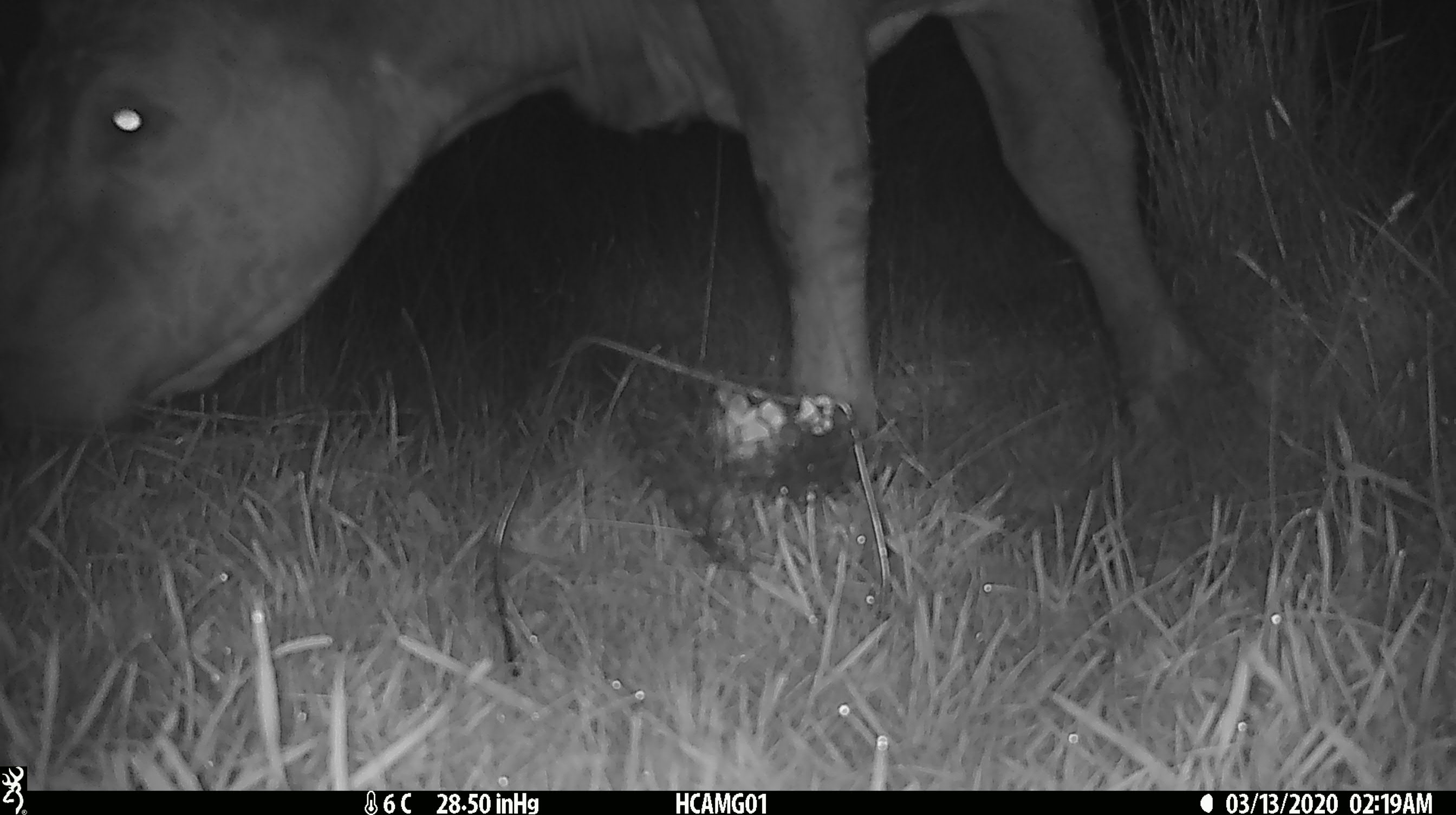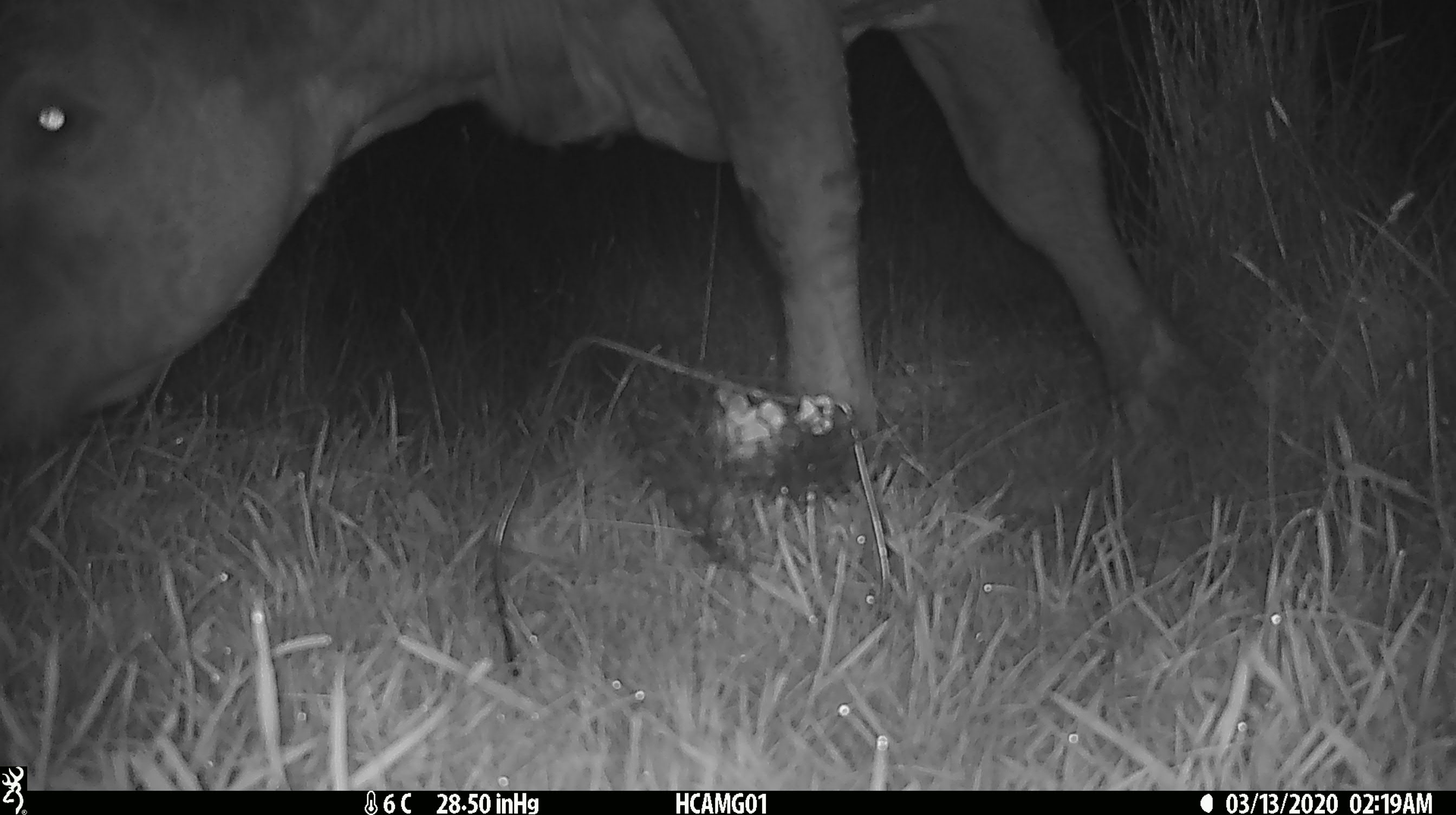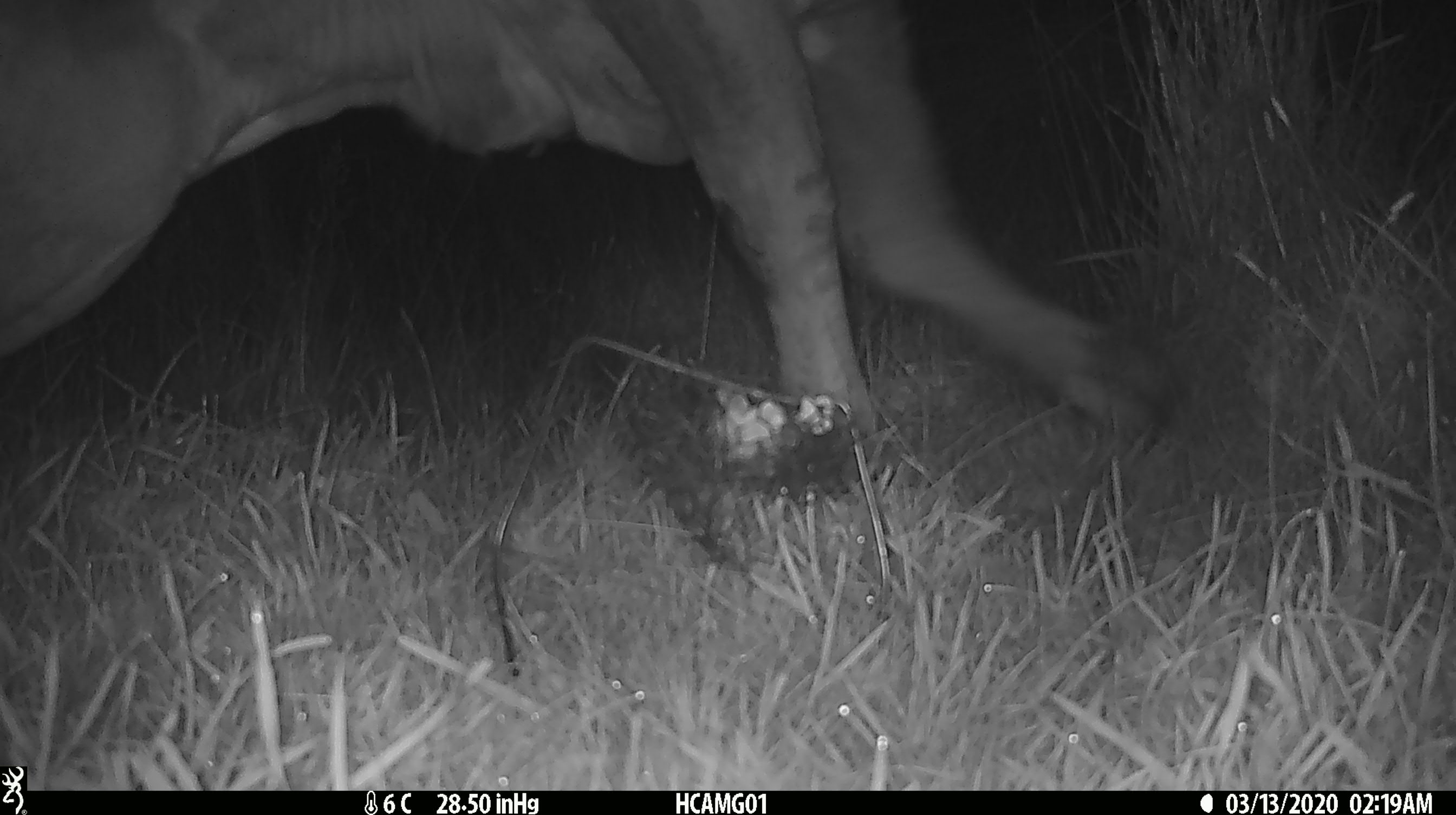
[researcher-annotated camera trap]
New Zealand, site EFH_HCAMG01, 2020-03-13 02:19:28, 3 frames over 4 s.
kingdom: Animalia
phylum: Chordata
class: Mammalia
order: Artiodactyla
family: Bovidae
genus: Bos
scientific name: Bos taurus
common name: domestic cow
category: cow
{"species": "cow (domestic cow) (Bos taurus)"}